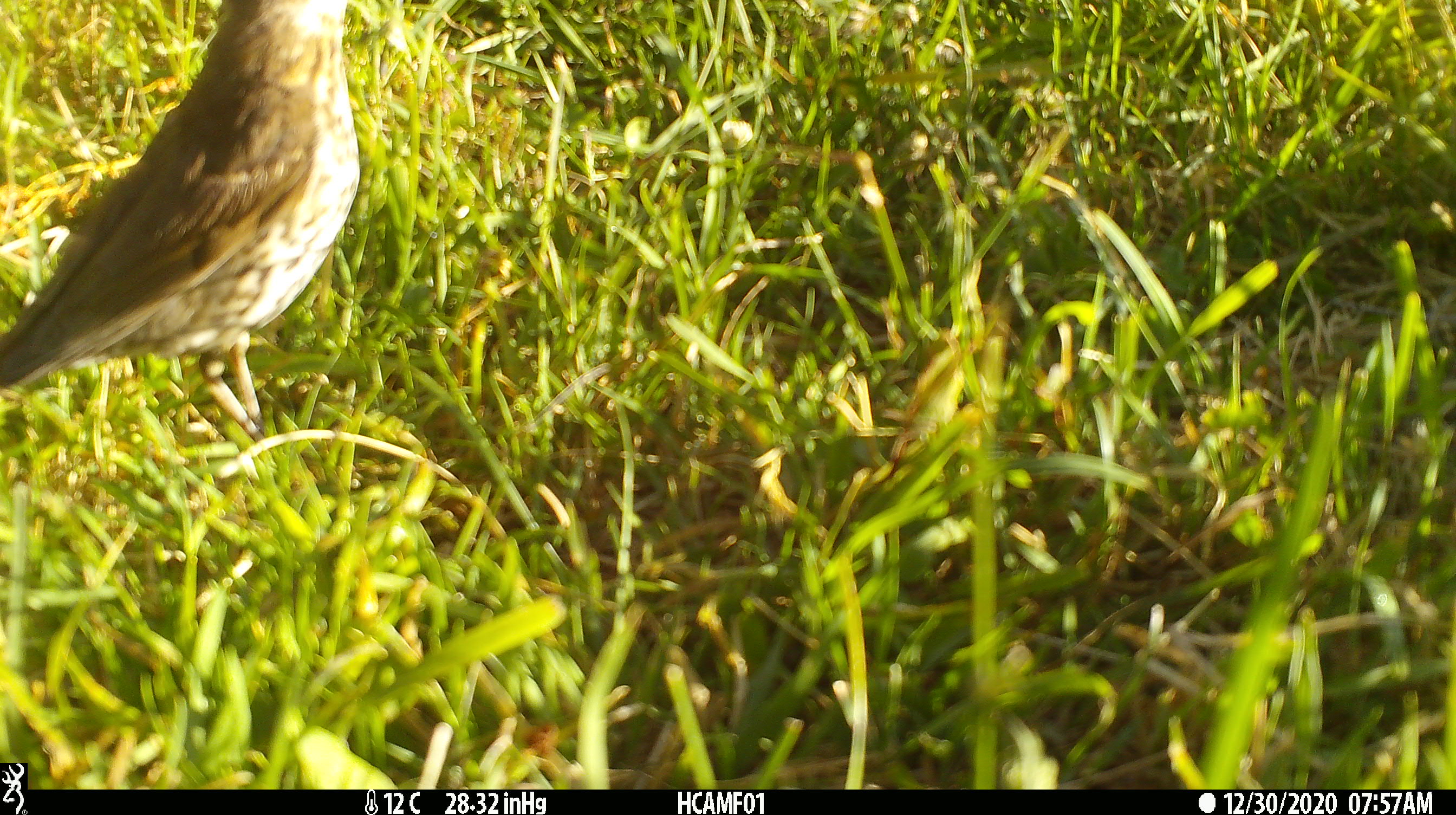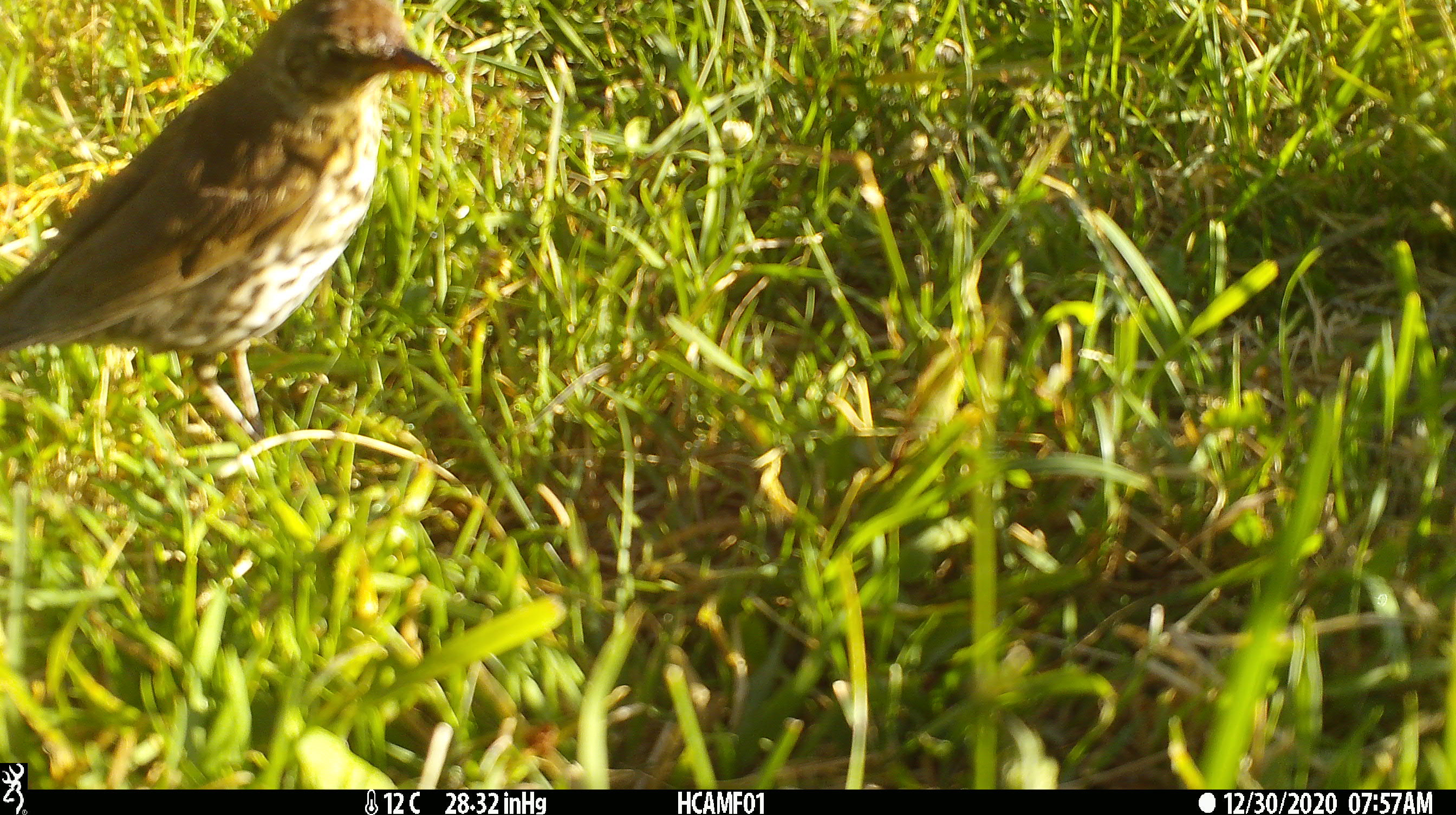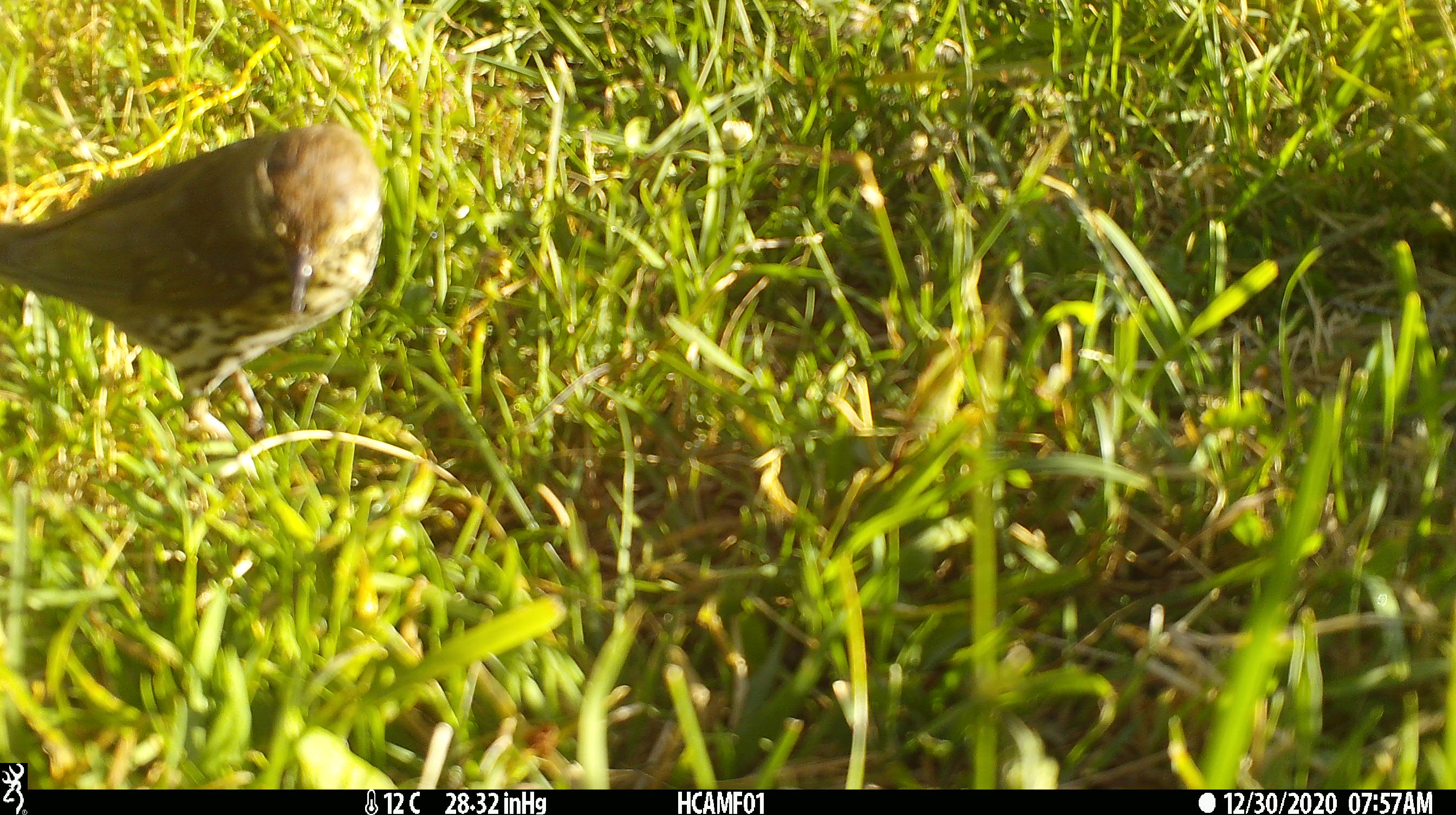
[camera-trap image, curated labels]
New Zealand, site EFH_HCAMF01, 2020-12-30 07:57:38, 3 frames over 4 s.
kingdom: Animalia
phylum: Chordata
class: Aves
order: Passeriformes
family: Turdidae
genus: Turdus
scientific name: Turdus philomelos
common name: song thrush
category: thrush